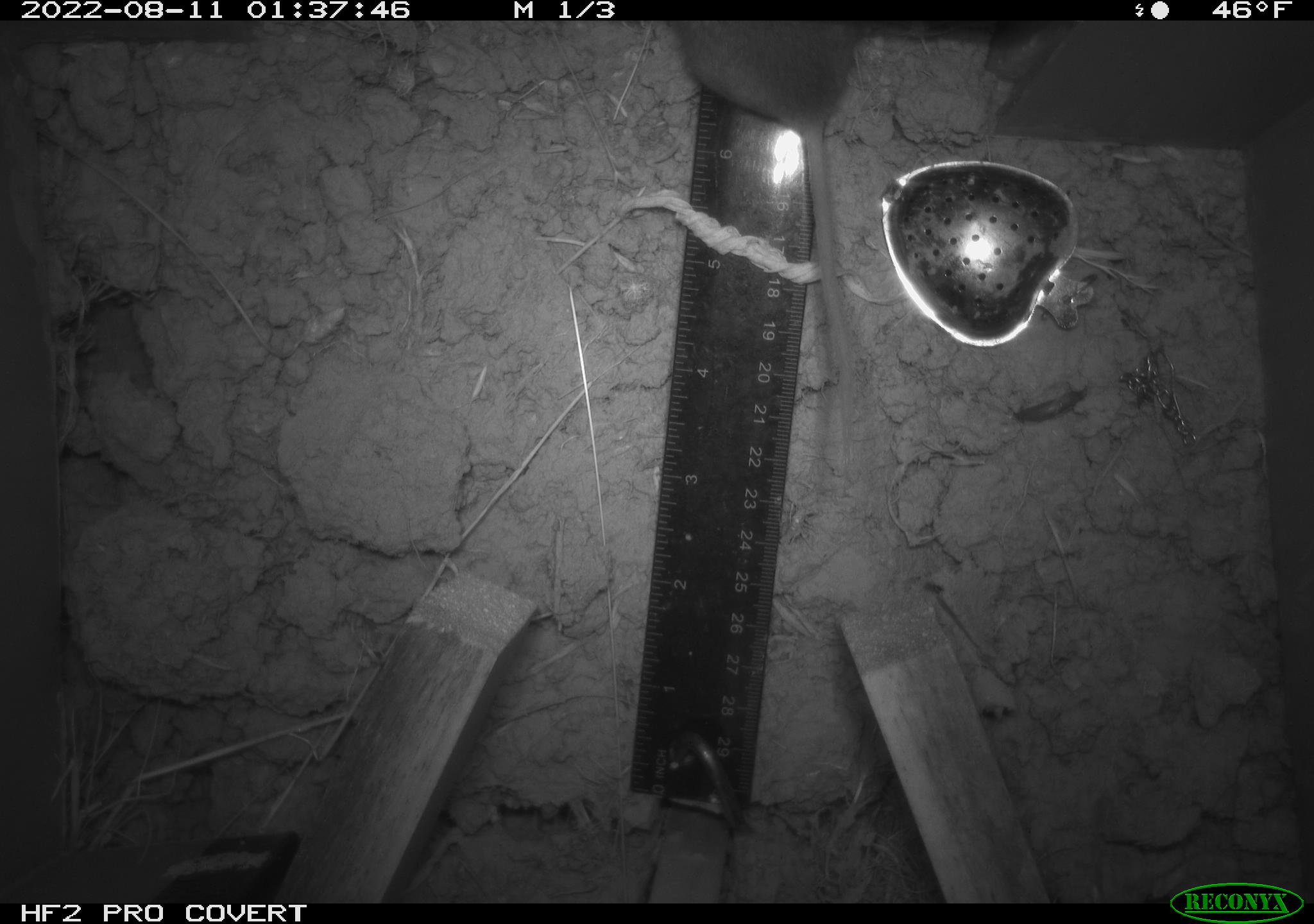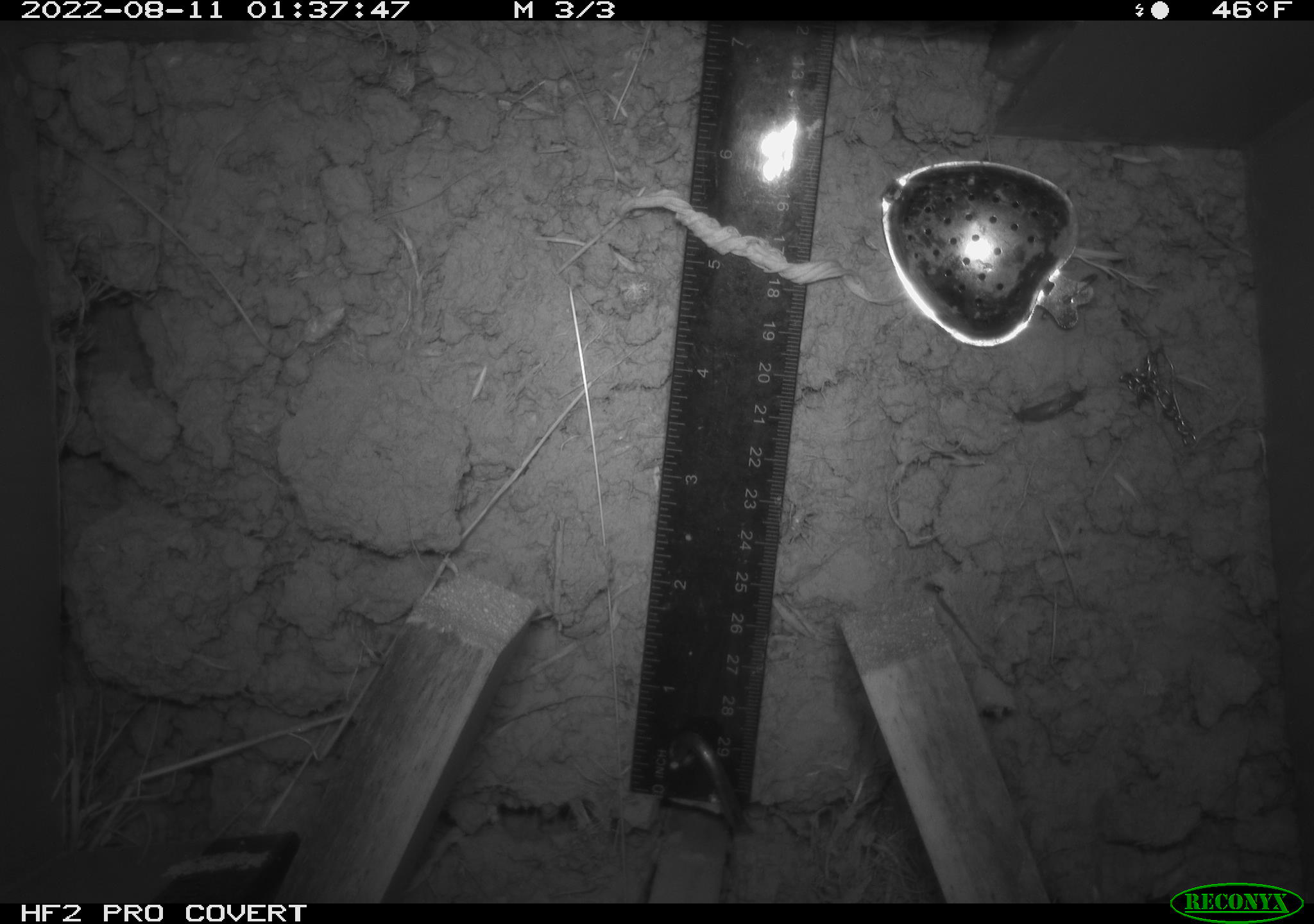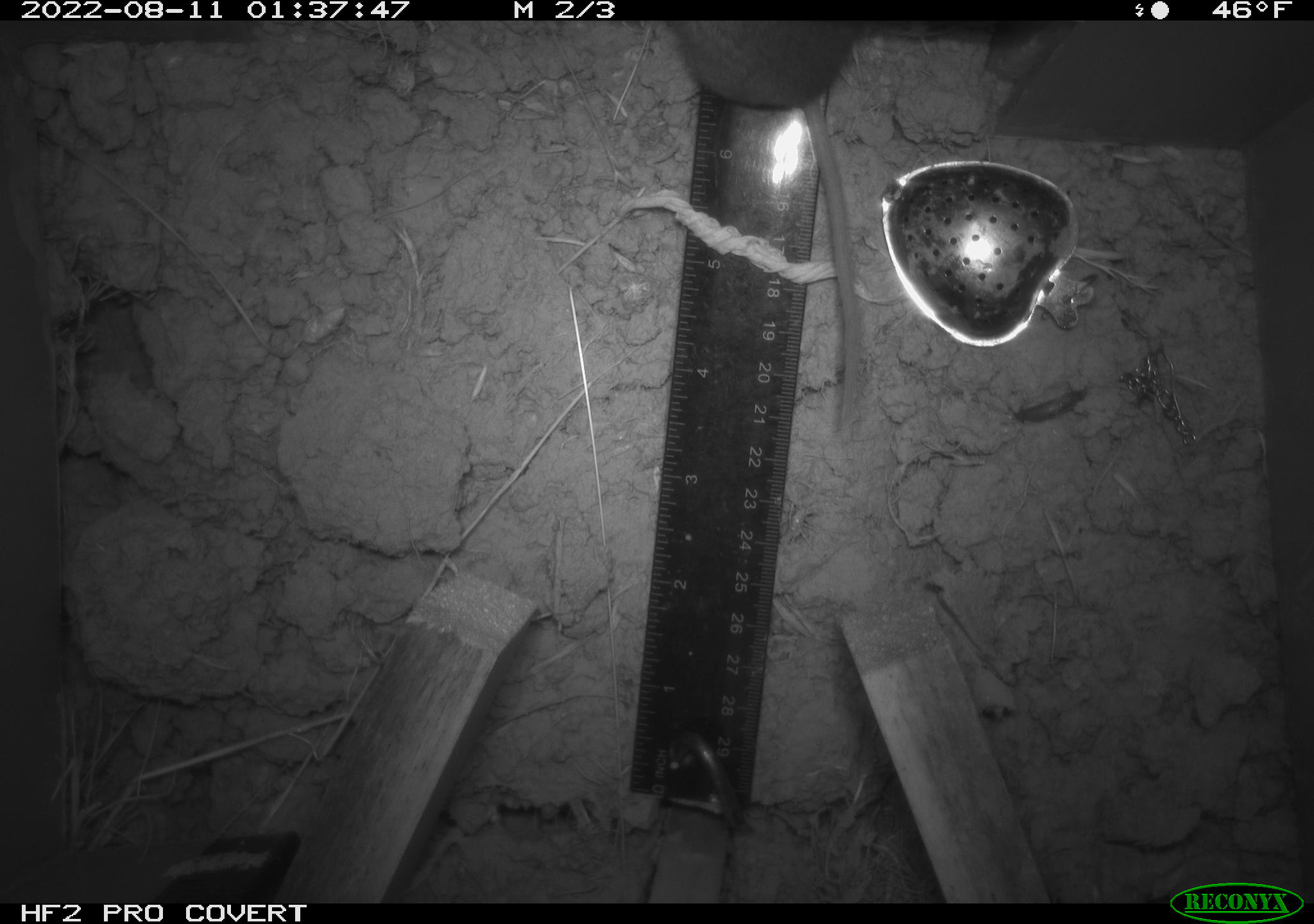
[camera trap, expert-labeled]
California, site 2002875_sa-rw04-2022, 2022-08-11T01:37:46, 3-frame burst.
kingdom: Animalia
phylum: Chordata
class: Mammalia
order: Rodentia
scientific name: Rodentia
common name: mouse species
Mouse species (Rodentia).